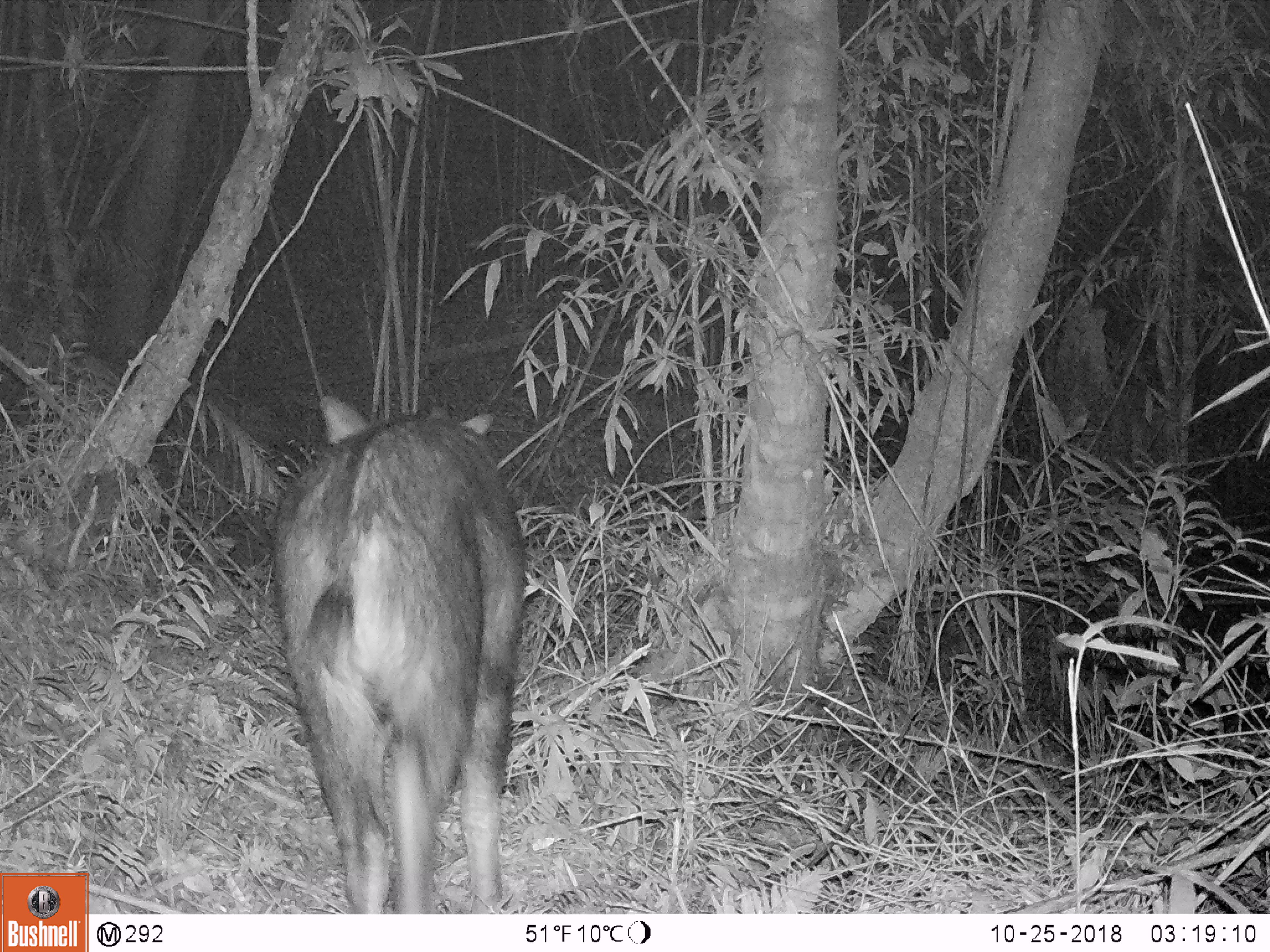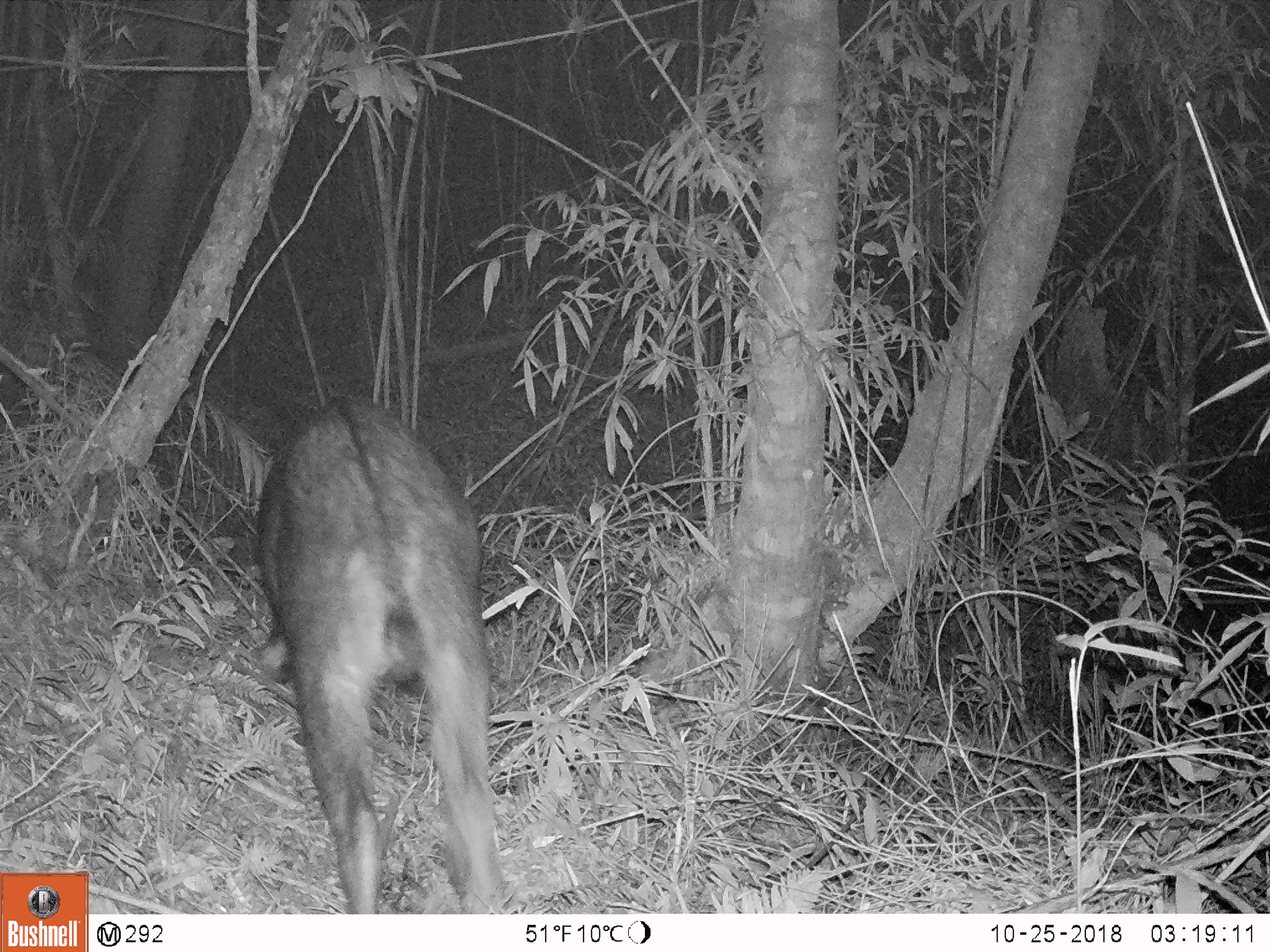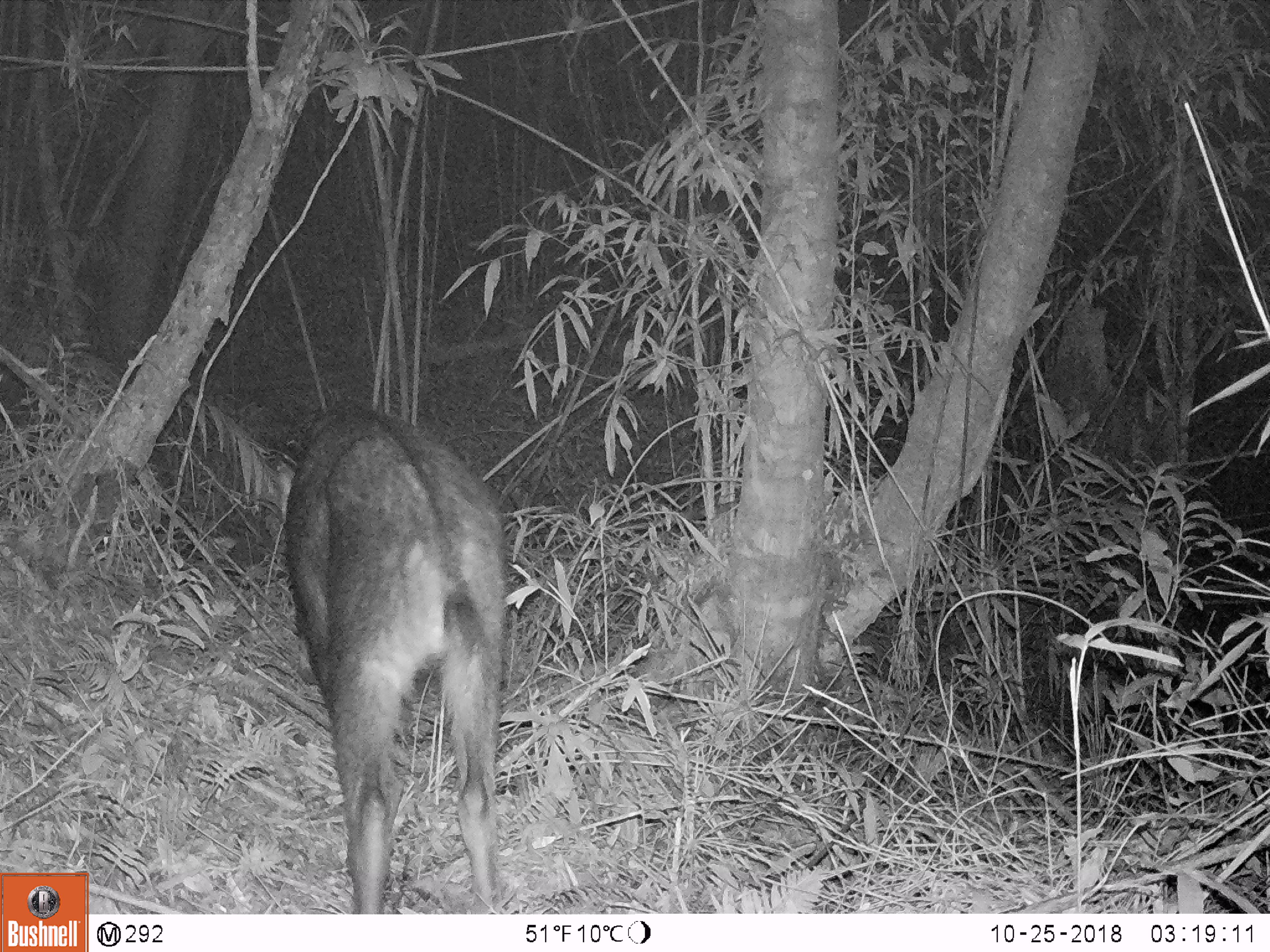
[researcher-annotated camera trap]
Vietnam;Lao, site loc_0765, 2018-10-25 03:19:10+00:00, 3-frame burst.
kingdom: Animalia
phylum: Chordata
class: Mammalia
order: Artiodactyla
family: Bovidae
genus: Capricornis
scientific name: Capricornis sumatraensis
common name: chinese serow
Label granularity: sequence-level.